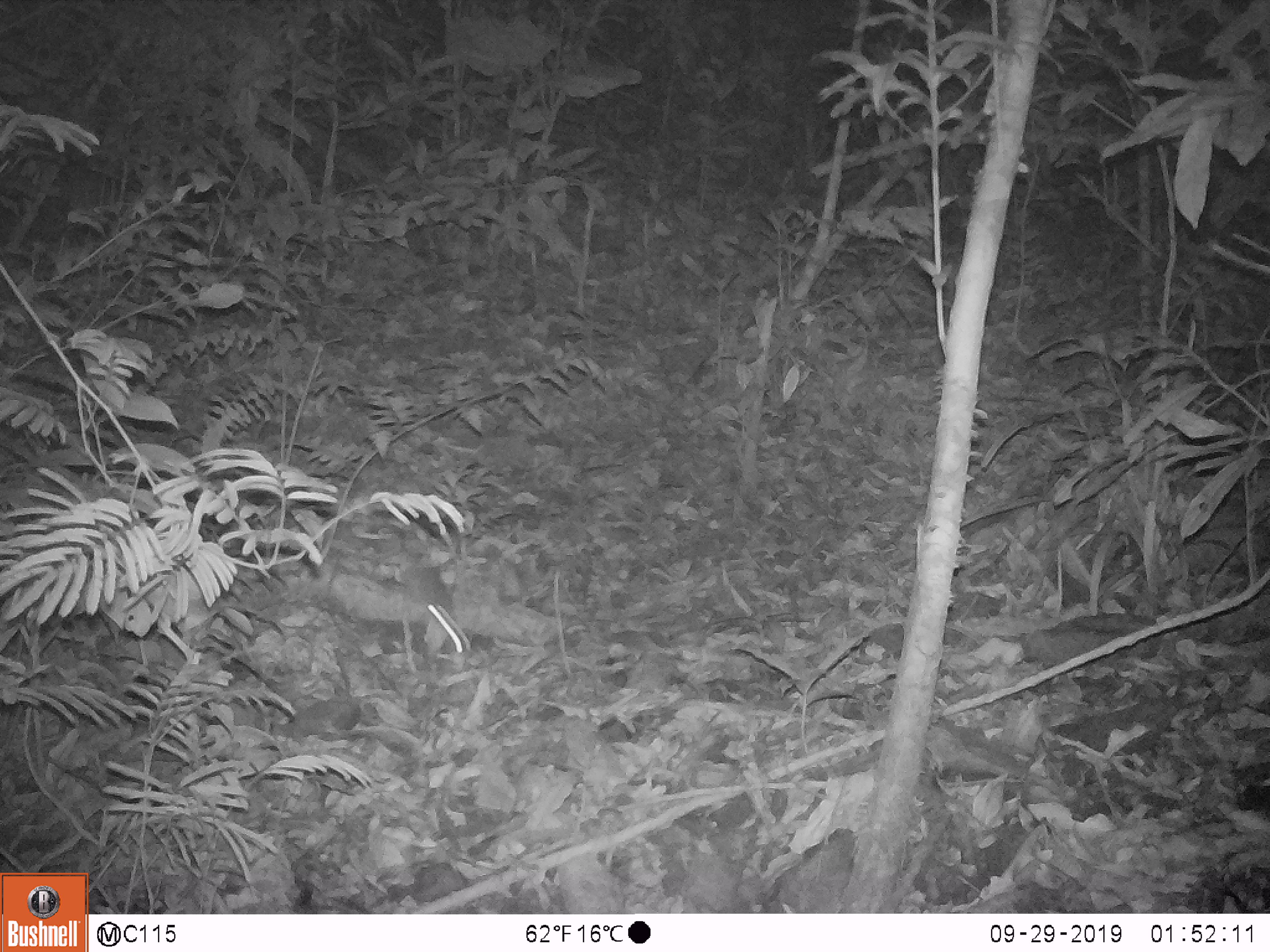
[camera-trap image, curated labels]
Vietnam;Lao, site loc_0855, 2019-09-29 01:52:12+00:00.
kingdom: Animalia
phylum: Chordata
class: Mammalia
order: Rodentia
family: Muridae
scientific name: Muridae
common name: old-world mice and rats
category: unidentified murid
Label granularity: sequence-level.